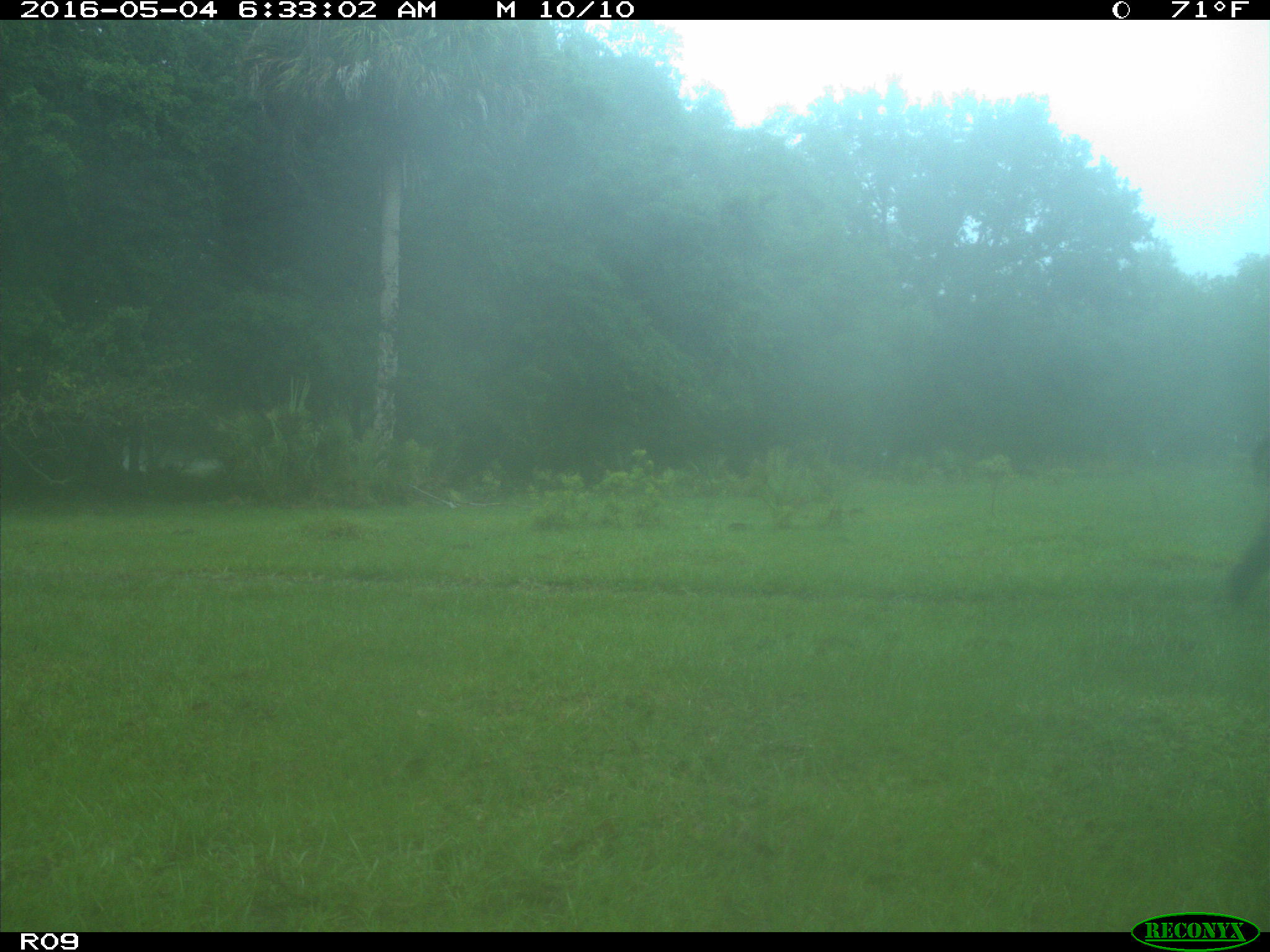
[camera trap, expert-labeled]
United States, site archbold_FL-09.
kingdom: Animalia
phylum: Chordata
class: Mammalia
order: Artiodactyla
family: Bovidae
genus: Bos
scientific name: Bos taurus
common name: domestic cow